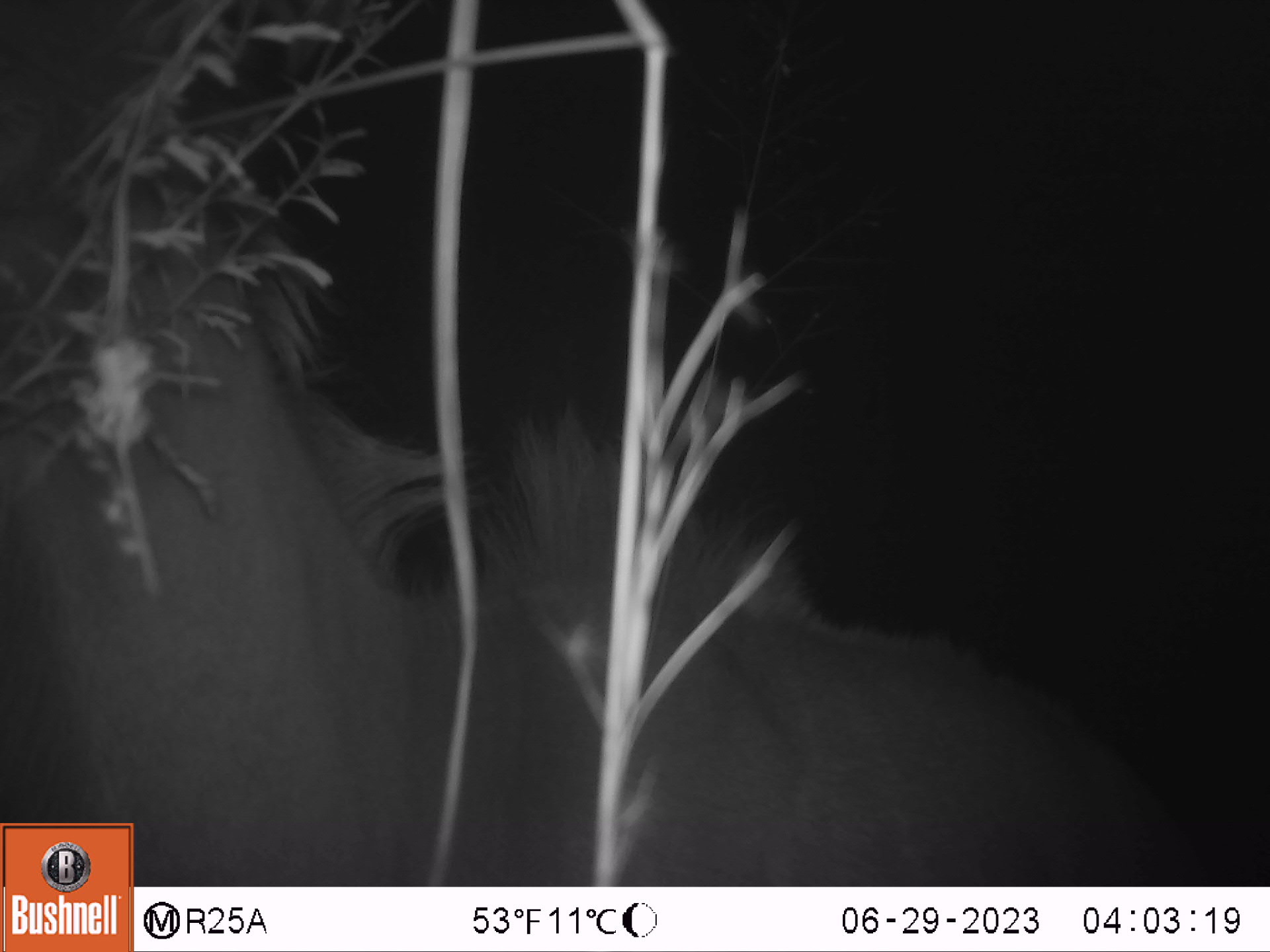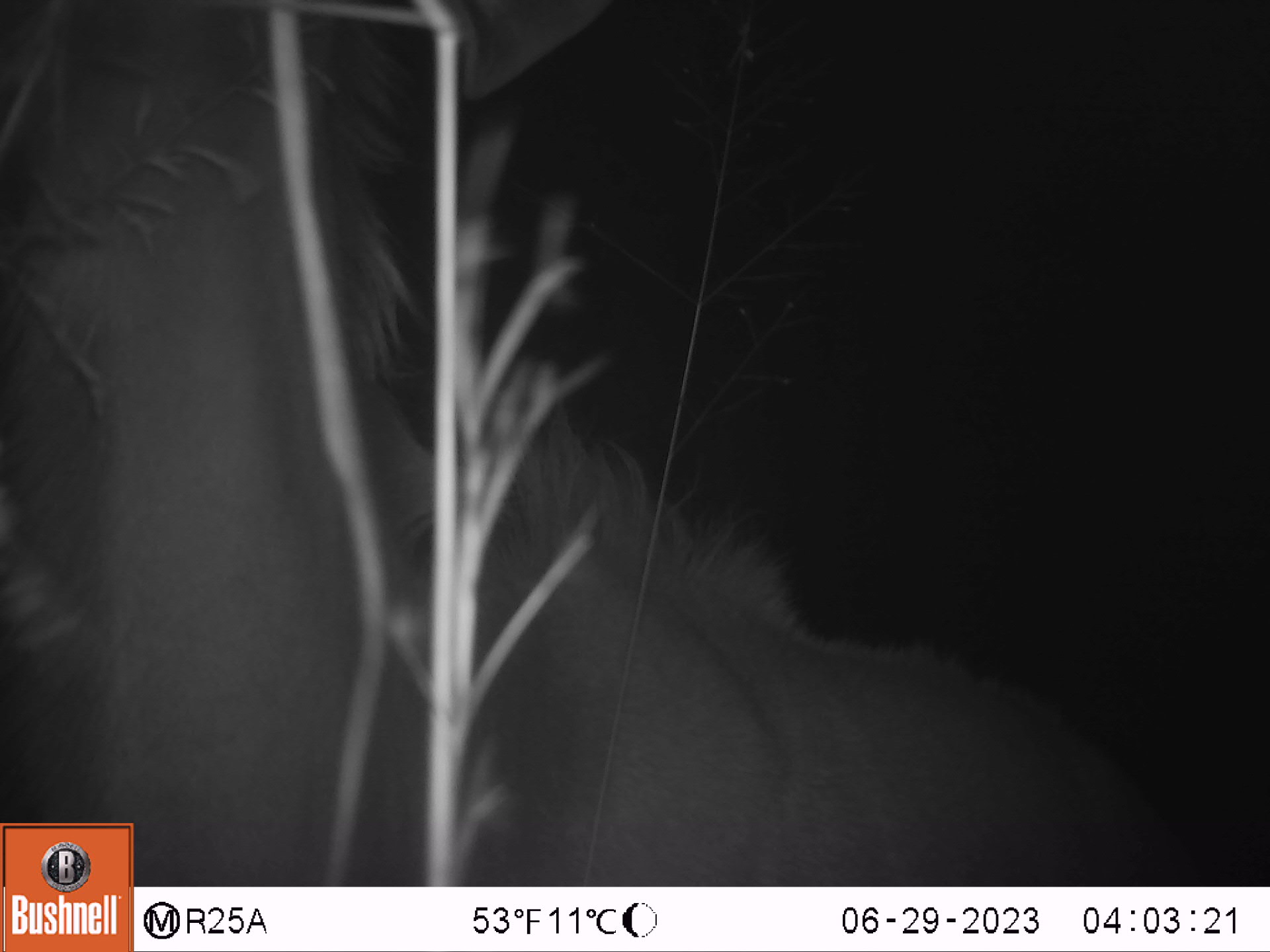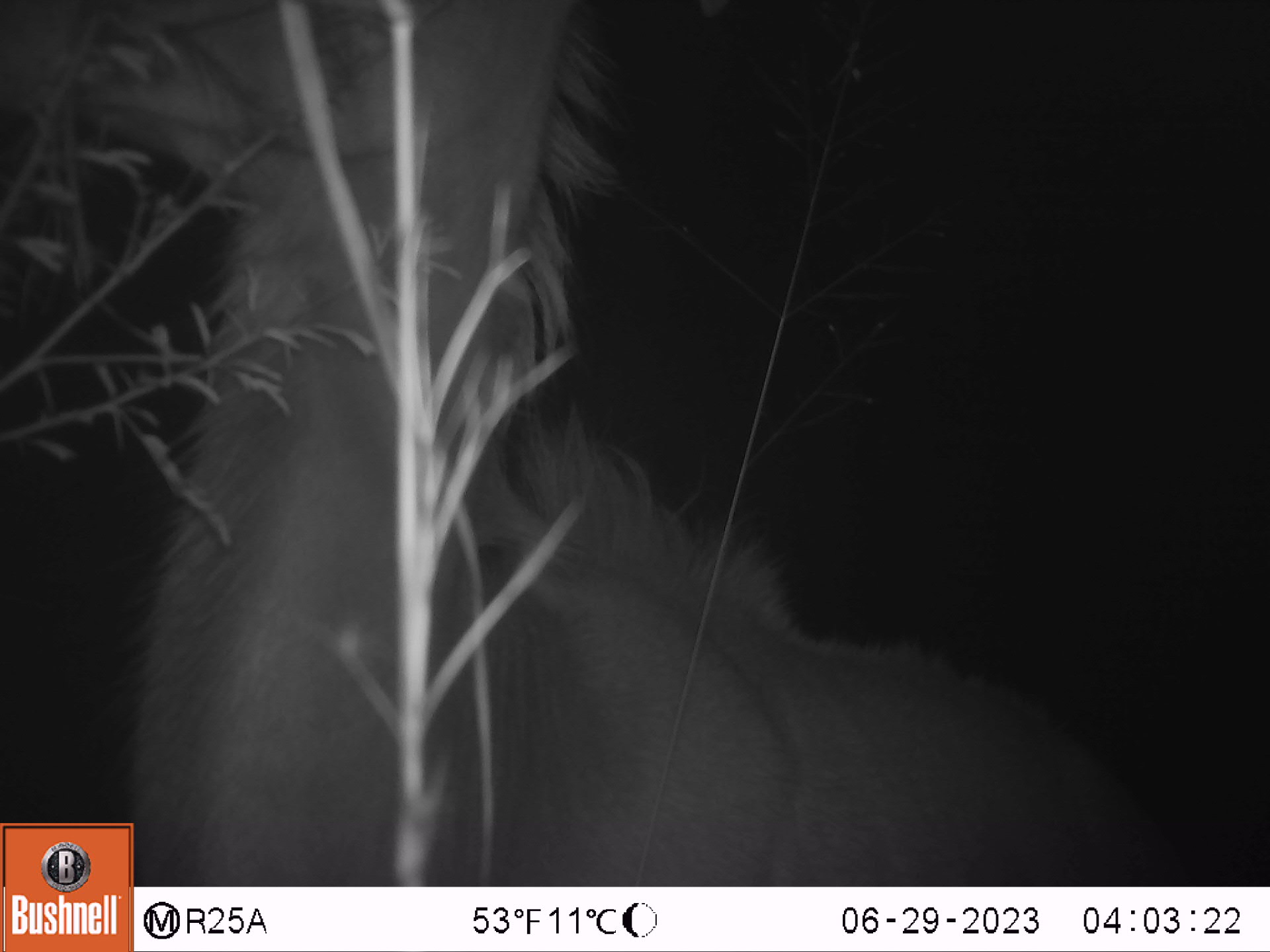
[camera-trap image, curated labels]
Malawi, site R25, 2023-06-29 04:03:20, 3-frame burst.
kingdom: Animalia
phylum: Chordata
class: Mammalia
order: Artiodactyla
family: Bovidae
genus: Tragelaphus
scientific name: Tragelaphus strepsiceros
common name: greater kudu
Greater kudu (Tragelaphus strepsiceros), count 1.